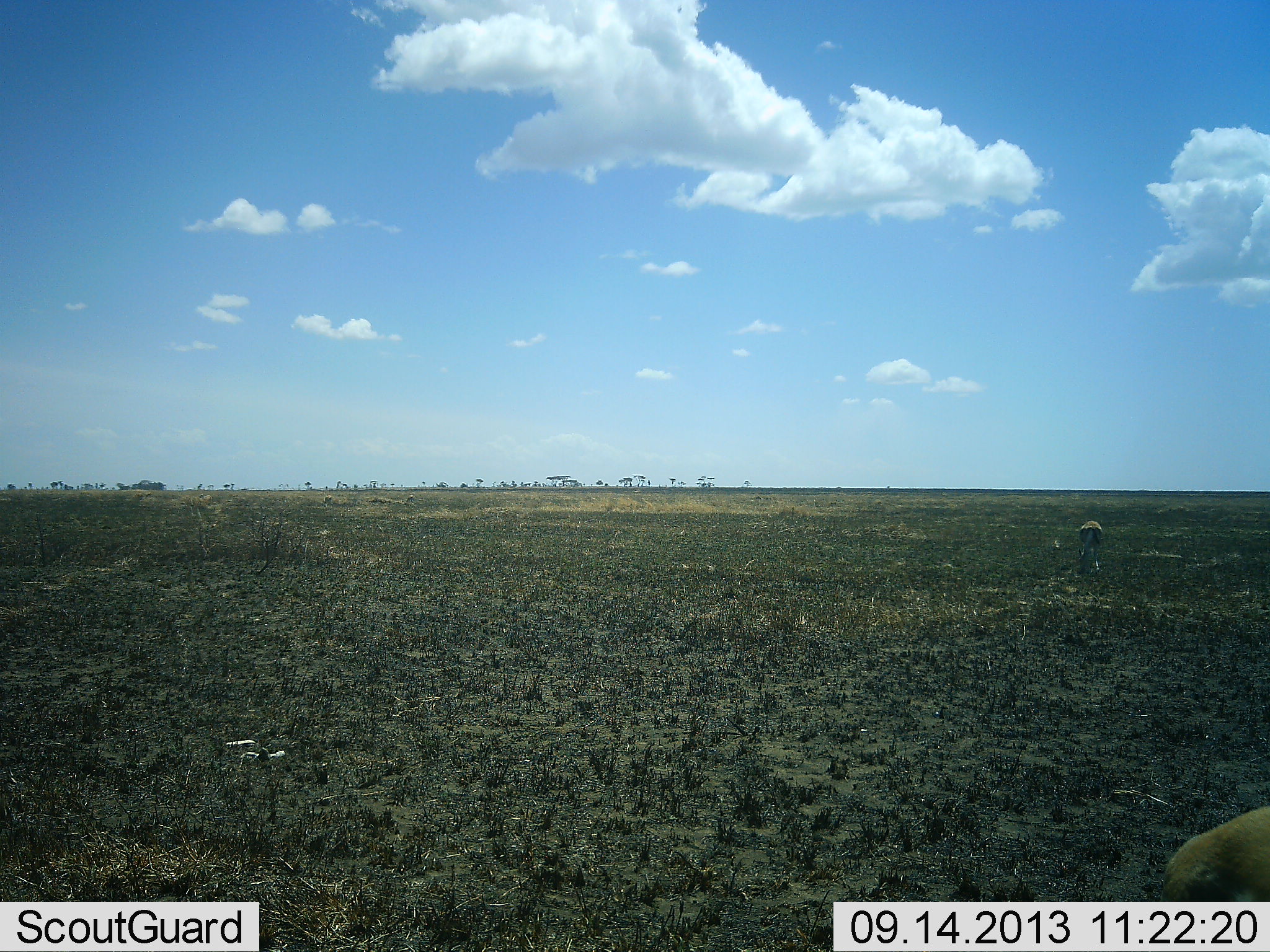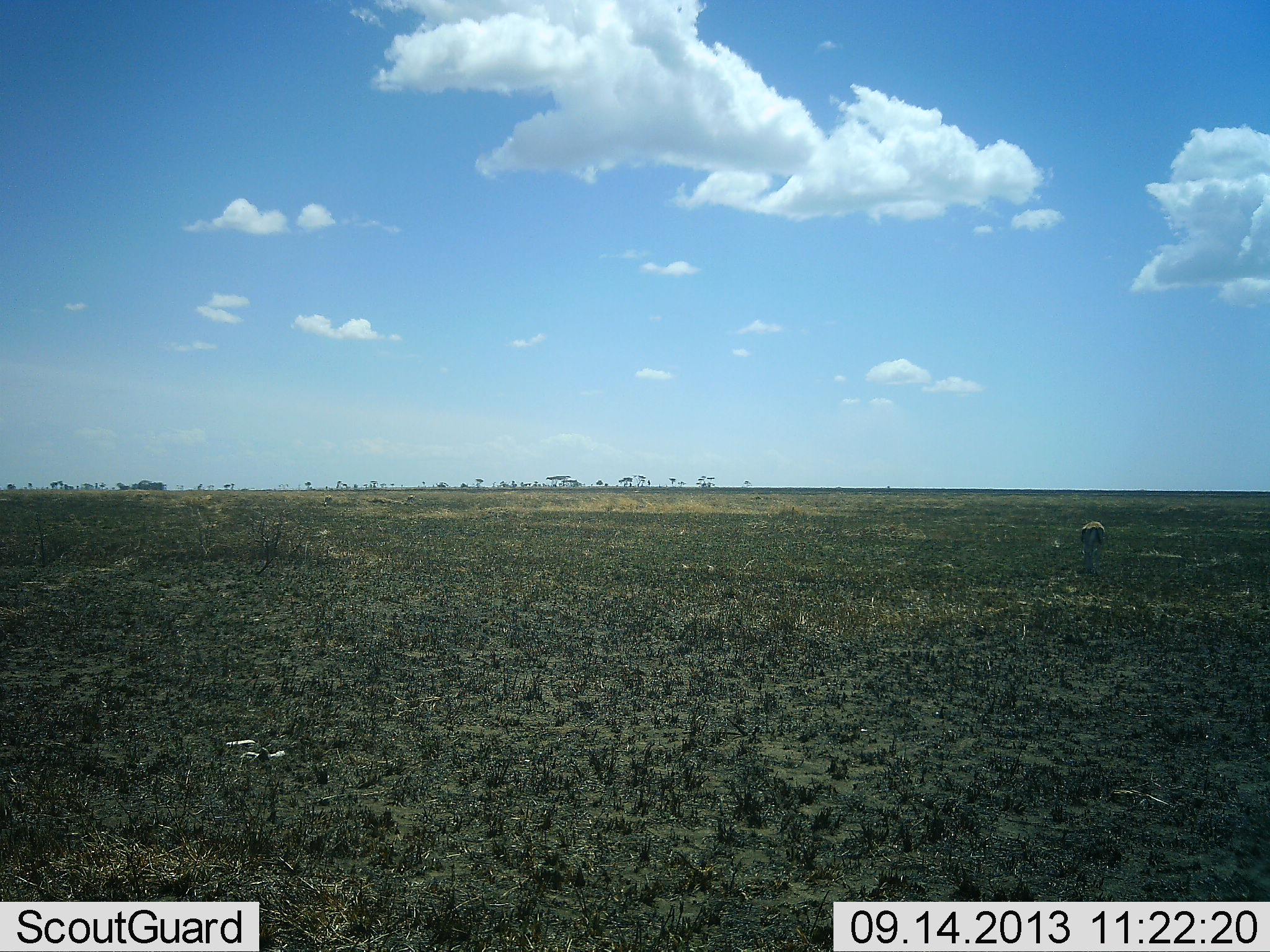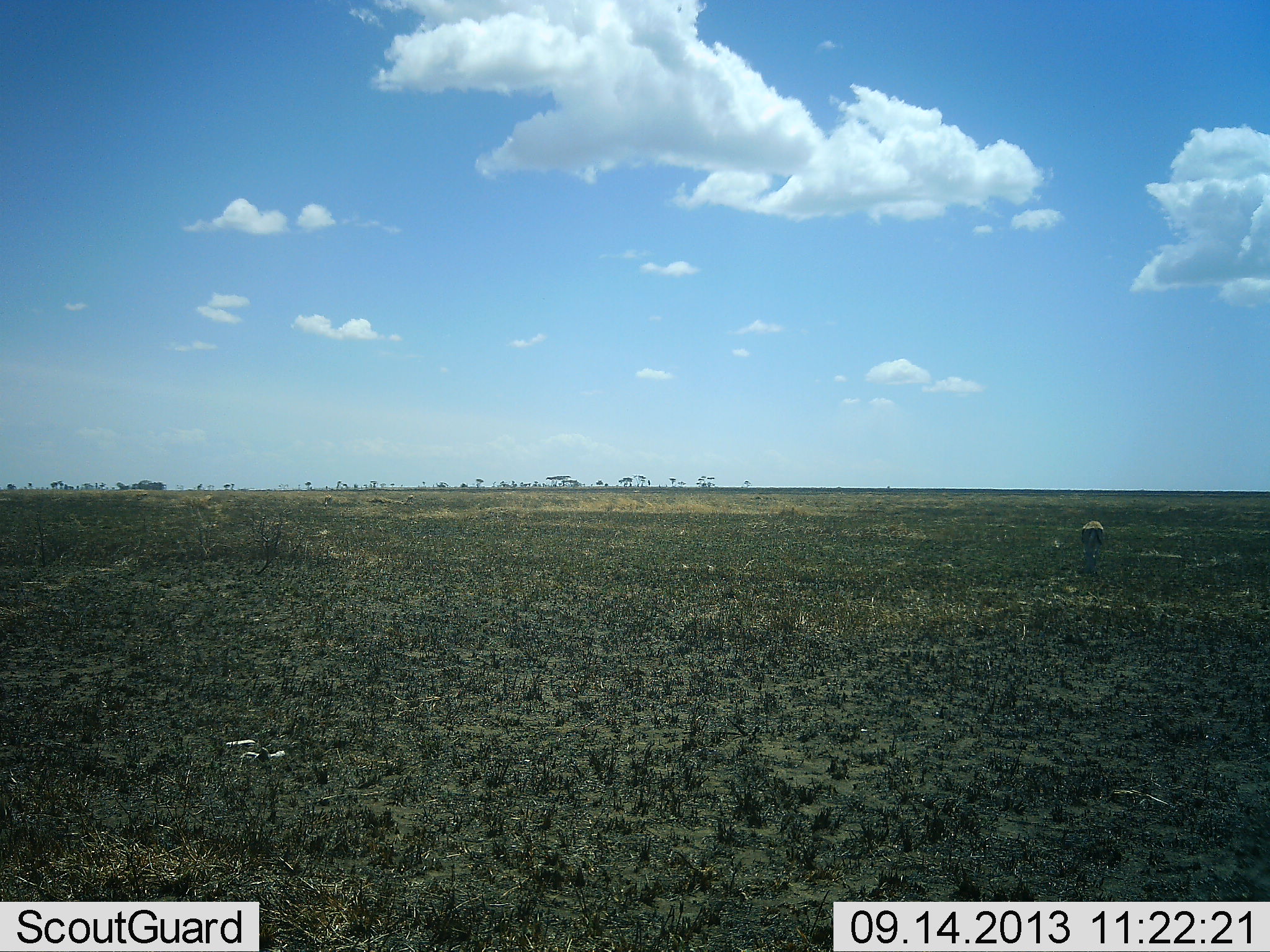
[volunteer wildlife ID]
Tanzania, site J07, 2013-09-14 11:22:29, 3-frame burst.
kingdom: Animalia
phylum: Chordata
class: Mammalia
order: Artiodactyla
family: Bovidae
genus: Nanger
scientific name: Nanger granti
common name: grant's gazelle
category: gazellegrants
Gazellegrants (grant's gazelle) (Nanger granti), count 2. Behavior (volunteer vote fractions): standing 0%, resting 0%, moving 60%, interacting 0%. Young present (vote fraction): 0%. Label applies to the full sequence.